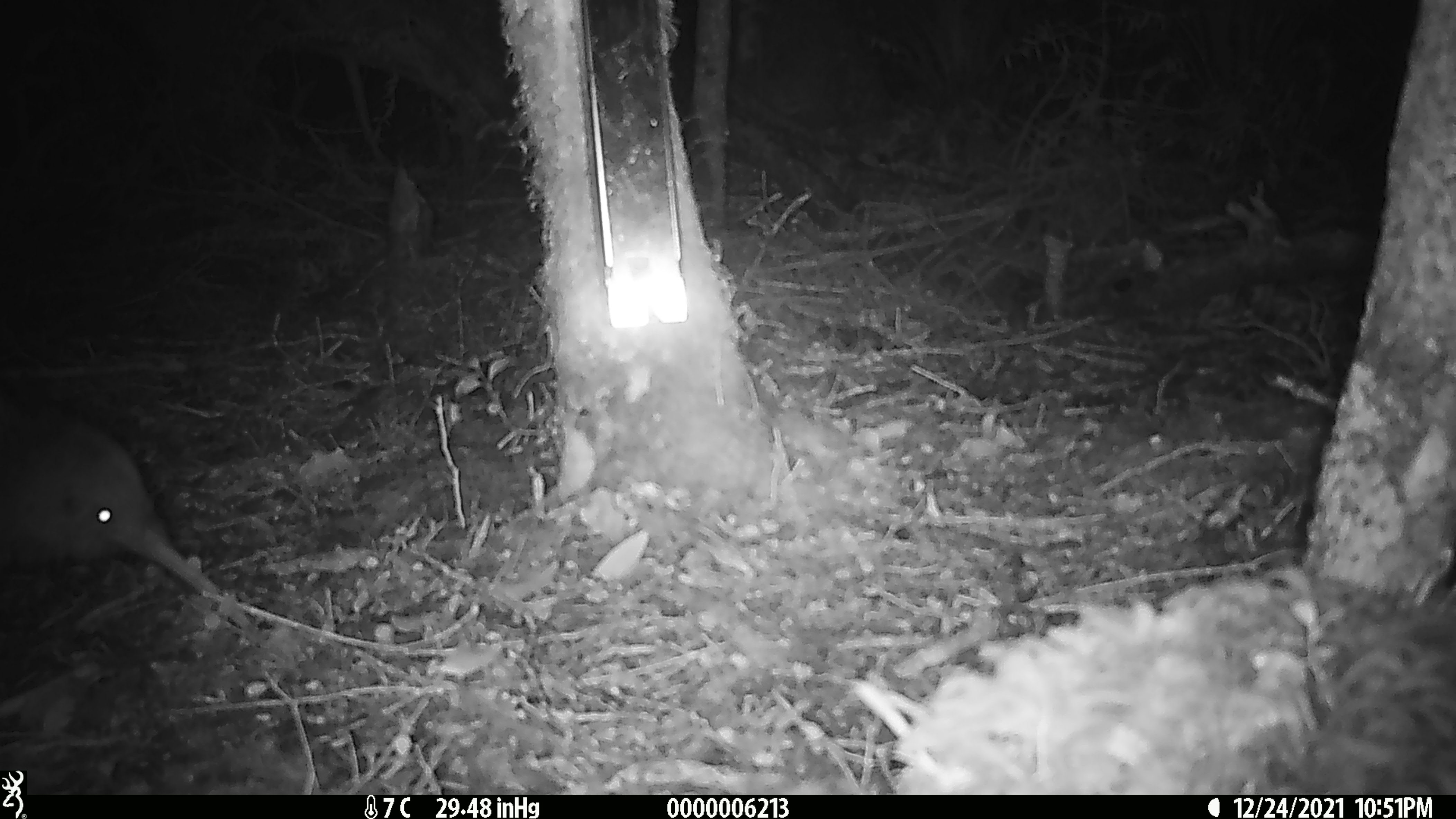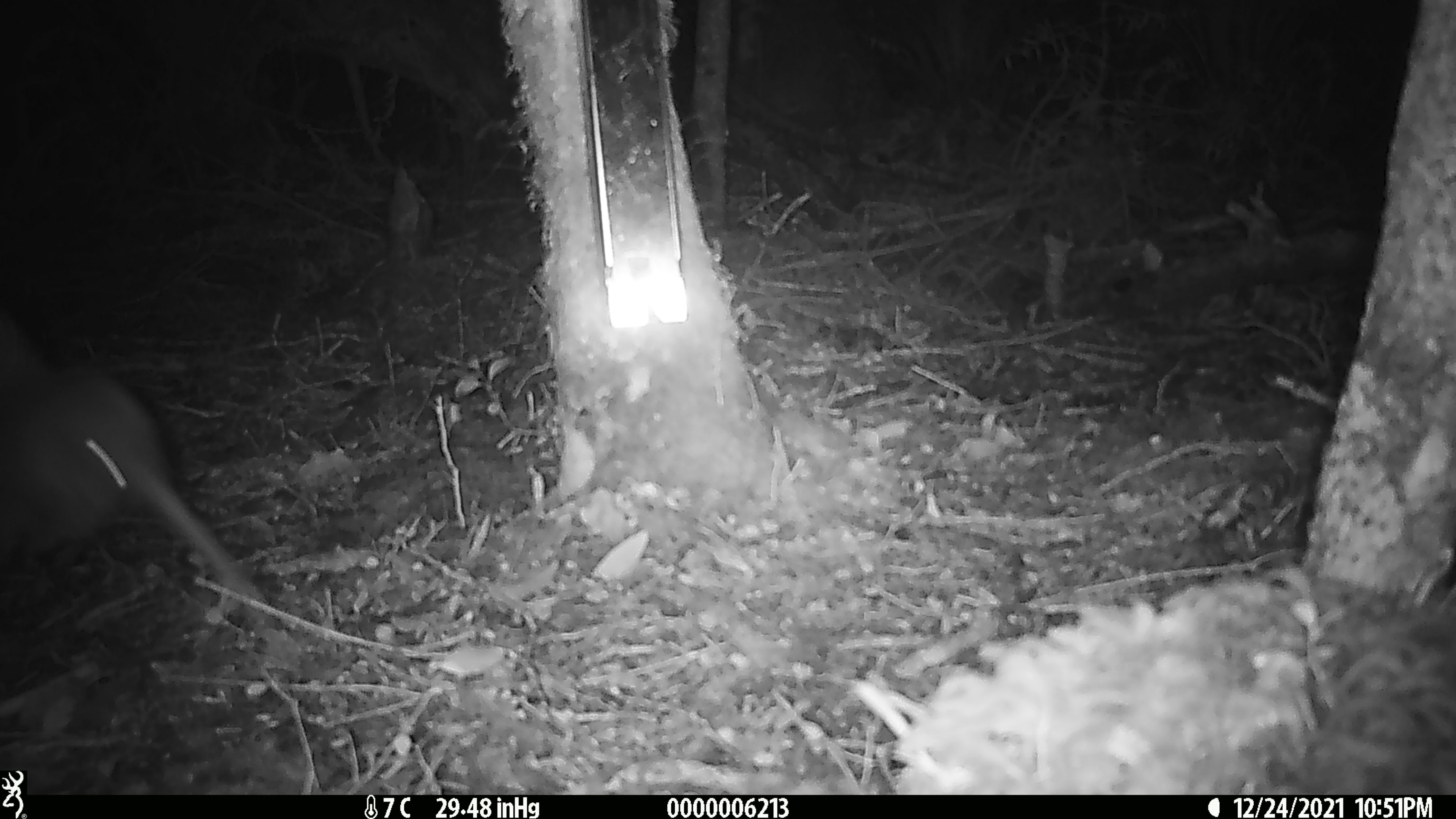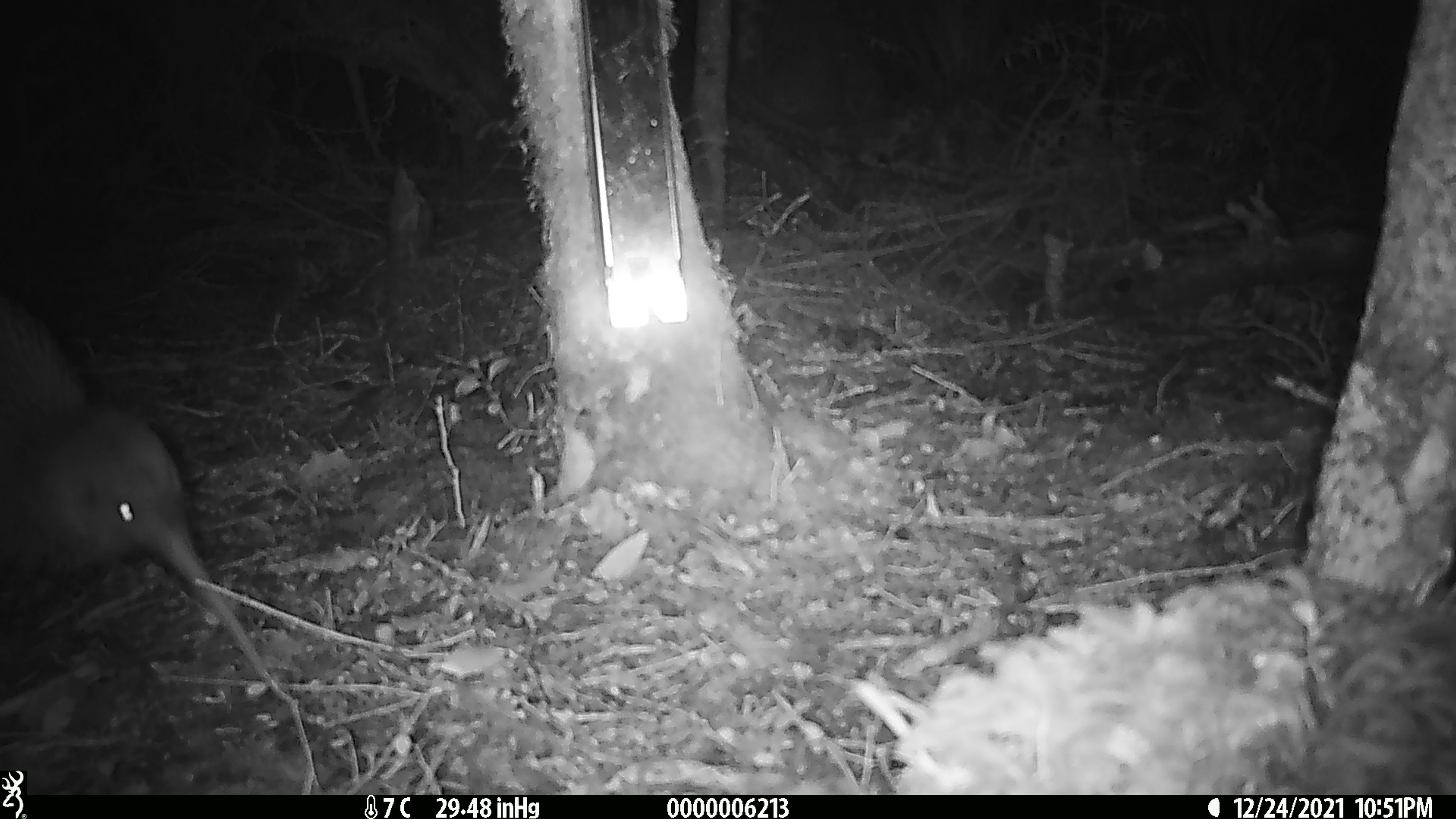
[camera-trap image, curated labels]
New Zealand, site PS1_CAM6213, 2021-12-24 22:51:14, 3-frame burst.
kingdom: Animalia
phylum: Chordata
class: Aves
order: Apterygiformes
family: Apterygidae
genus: Apteryx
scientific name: Apteryx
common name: kiwi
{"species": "kiwi (Apteryx)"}